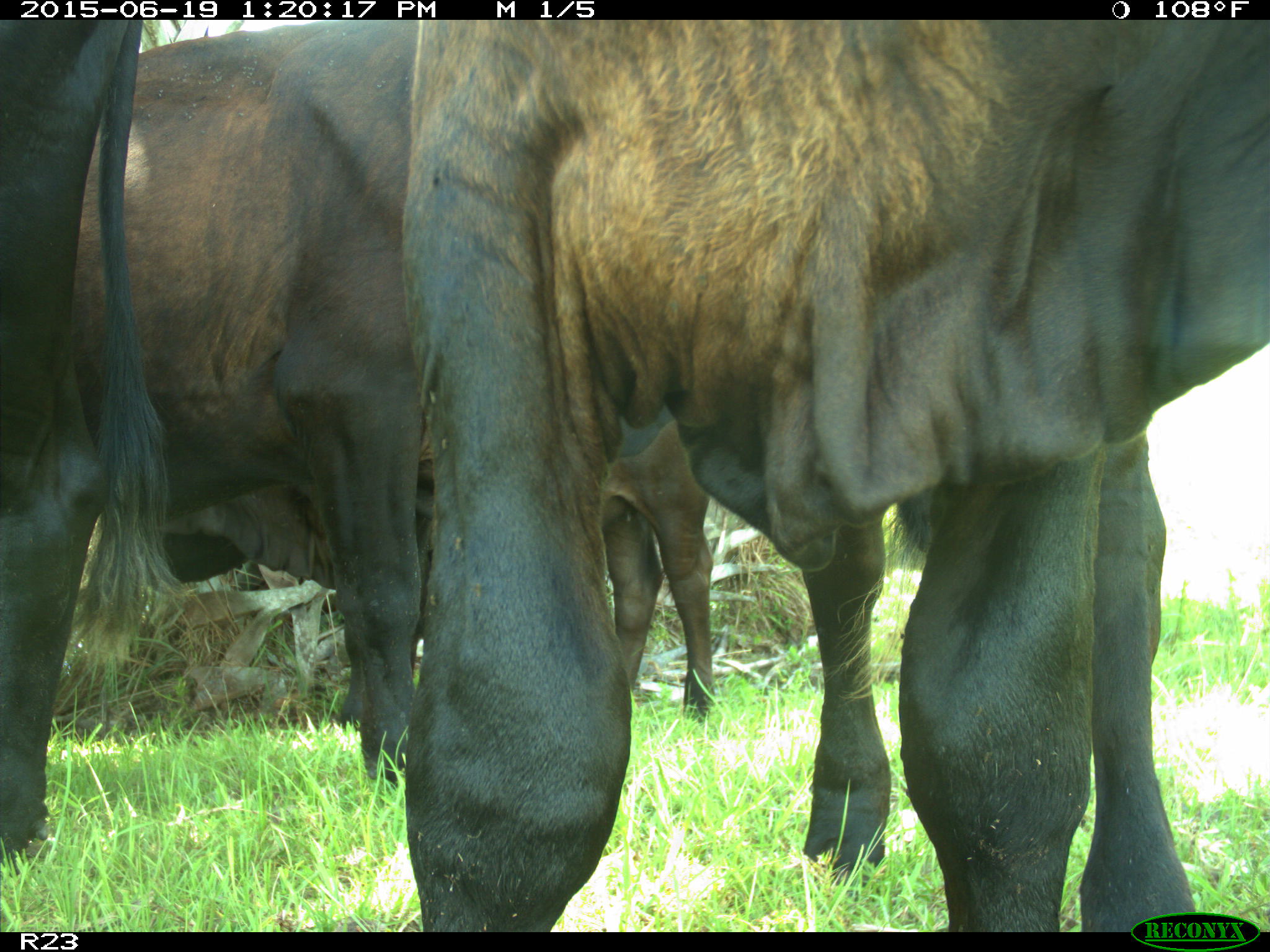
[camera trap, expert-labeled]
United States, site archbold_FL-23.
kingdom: Animalia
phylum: Chordata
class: Mammalia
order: Artiodactyla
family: Cervidae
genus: Odocoileus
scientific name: Odocoileus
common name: deer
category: unidentified deer